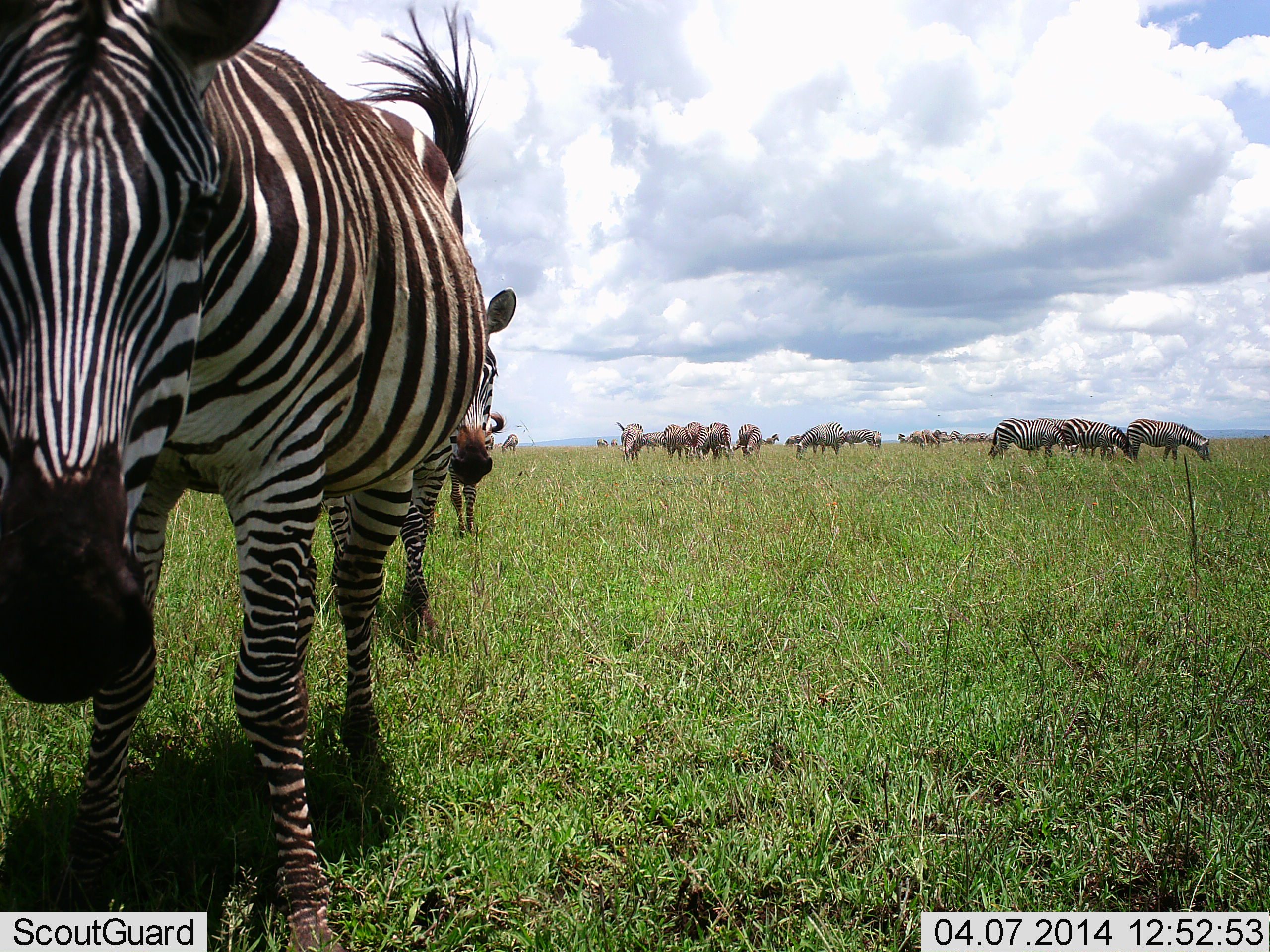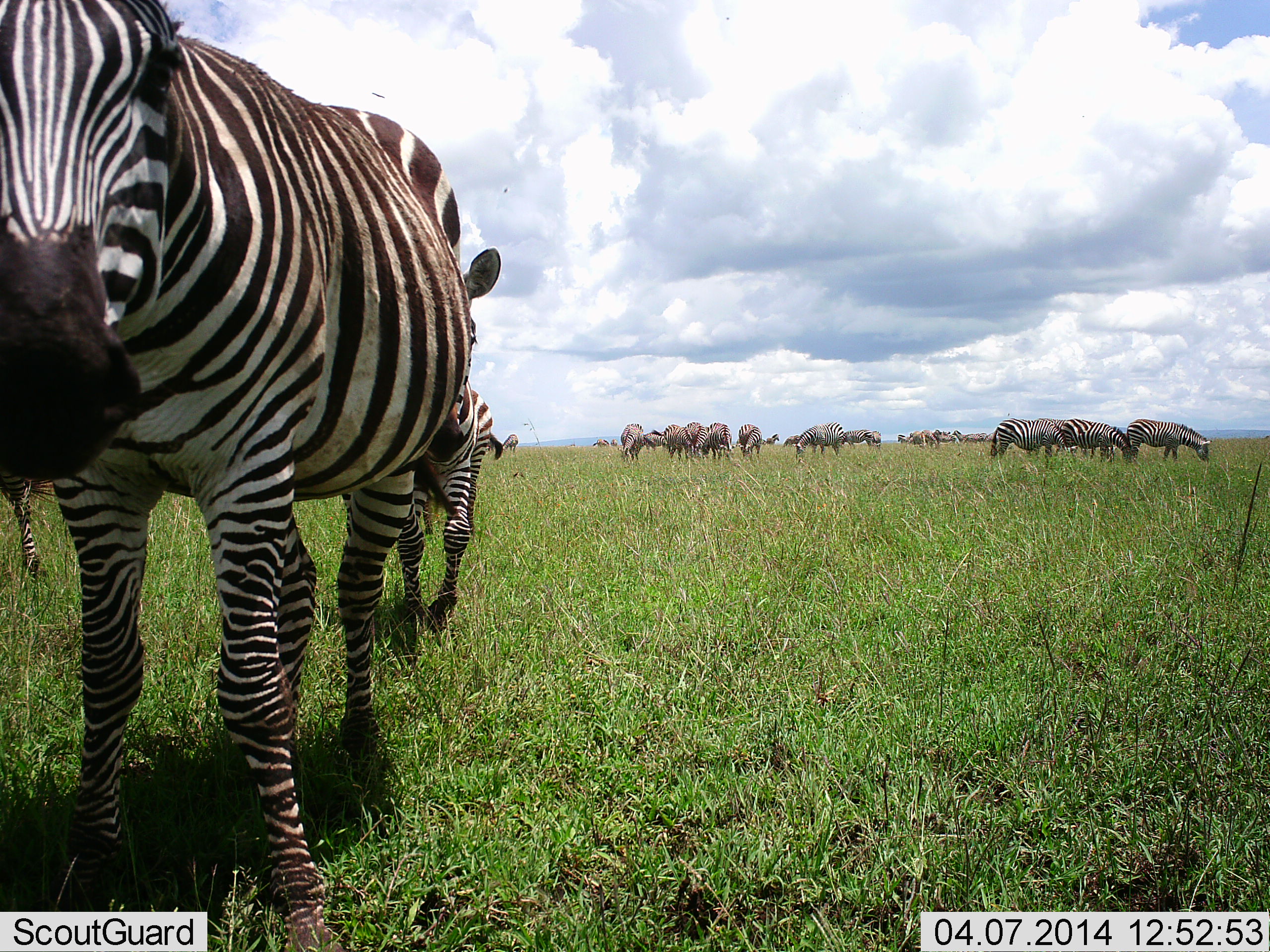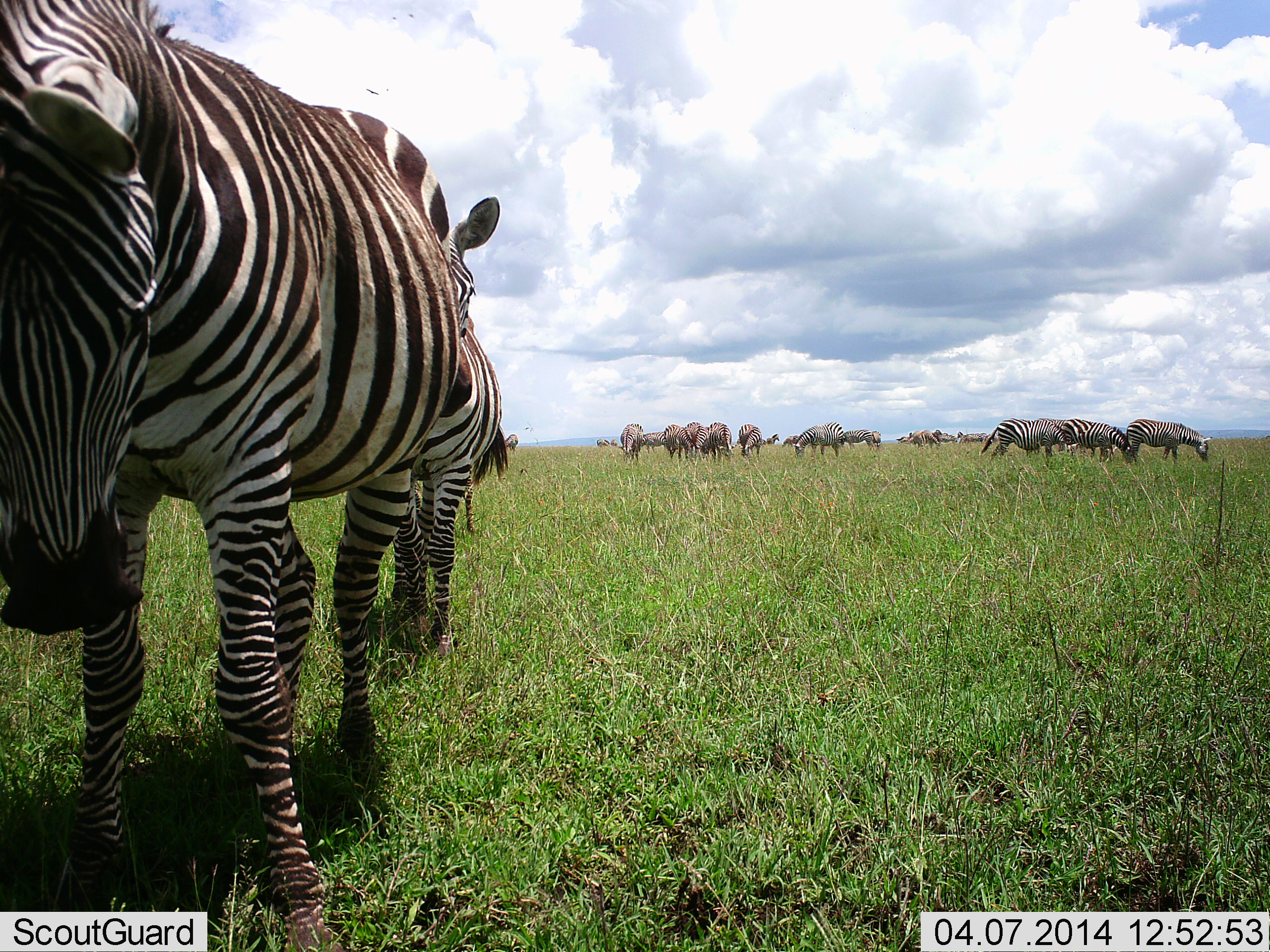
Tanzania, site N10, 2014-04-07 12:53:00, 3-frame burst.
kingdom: Animalia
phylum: Chordata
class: Mammalia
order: Perissodactyla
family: Equidae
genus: Equus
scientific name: Equus quagga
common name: plains zebra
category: zebra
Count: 11-50.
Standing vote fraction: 75%.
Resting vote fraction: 0%.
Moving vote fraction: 58%.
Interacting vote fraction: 8%.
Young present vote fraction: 8%.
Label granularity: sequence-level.